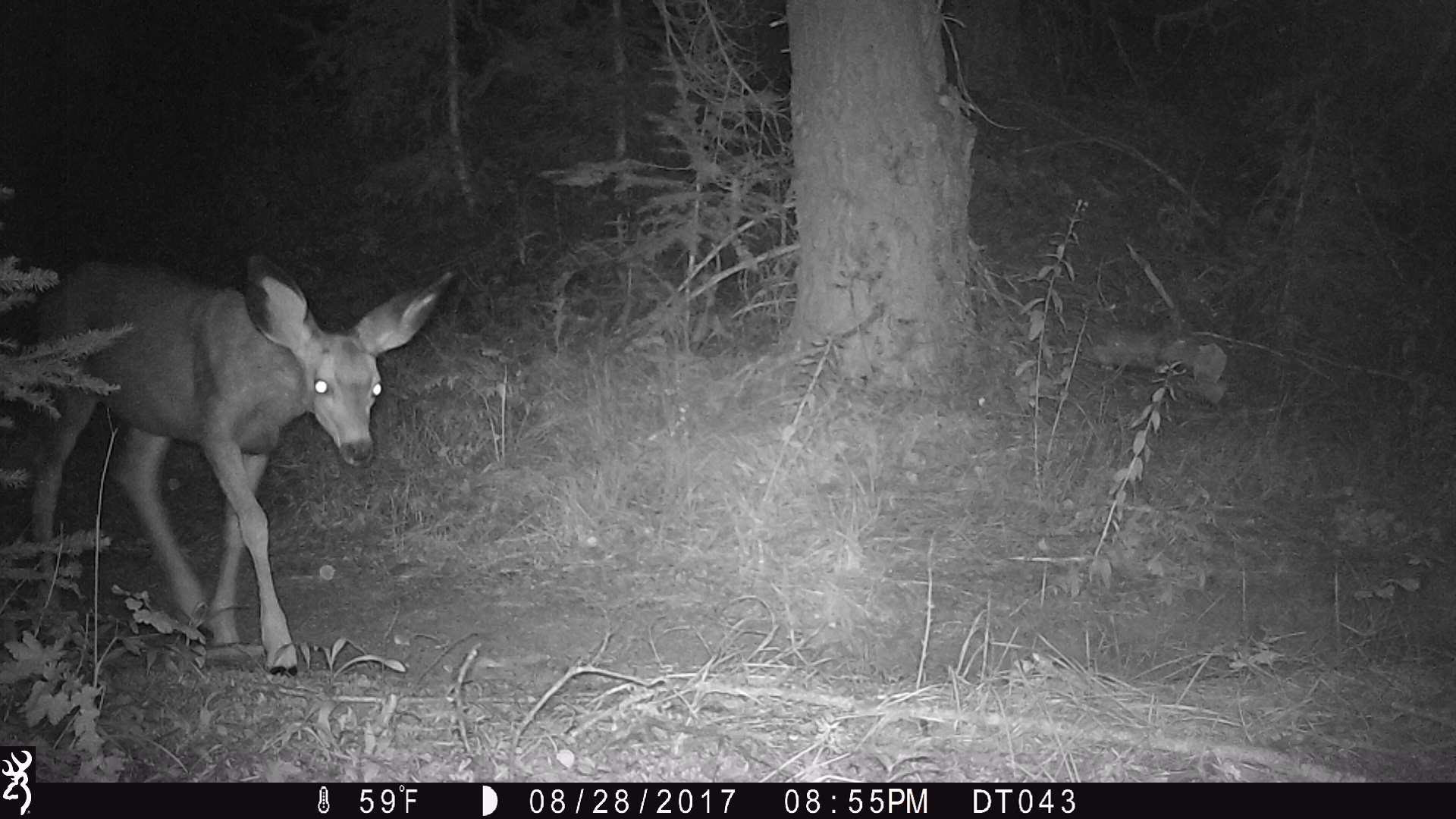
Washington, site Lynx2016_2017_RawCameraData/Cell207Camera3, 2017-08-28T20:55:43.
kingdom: Animalia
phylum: Chordata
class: Mammalia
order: Artiodactyla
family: Cervidae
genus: Odocoileus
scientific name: Odocoileus hemionus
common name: mule deer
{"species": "Odocoileus hemionus (mule deer)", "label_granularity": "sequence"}